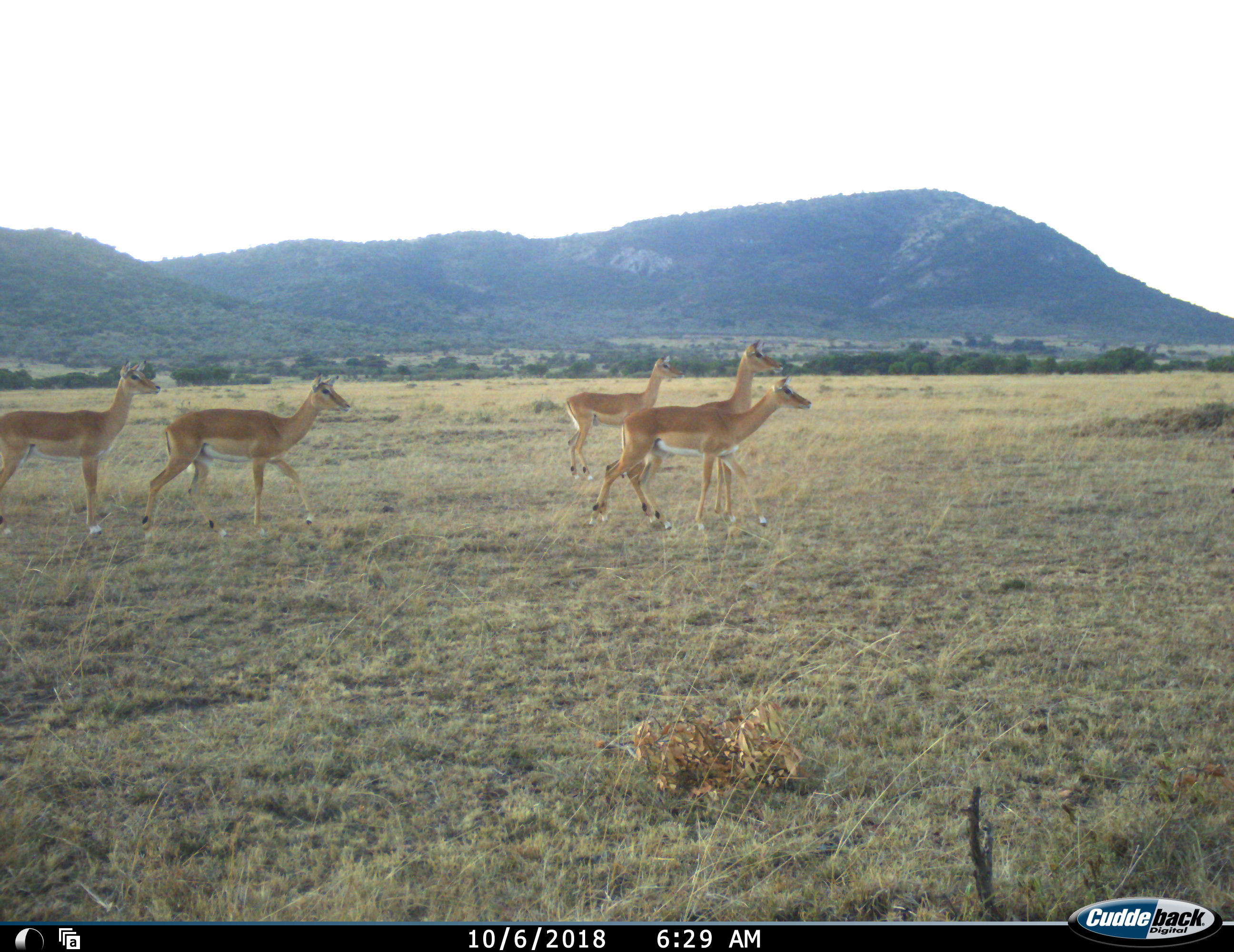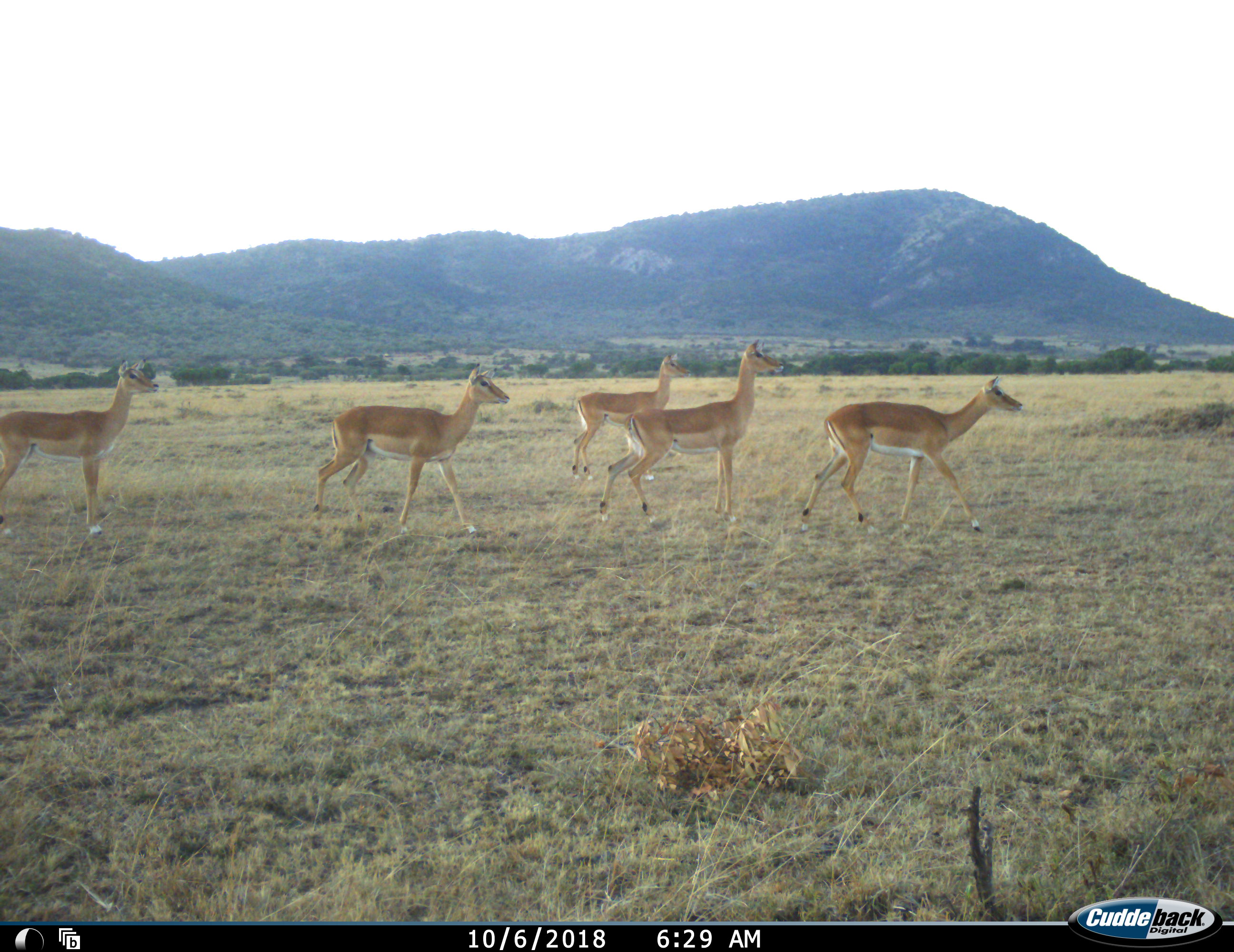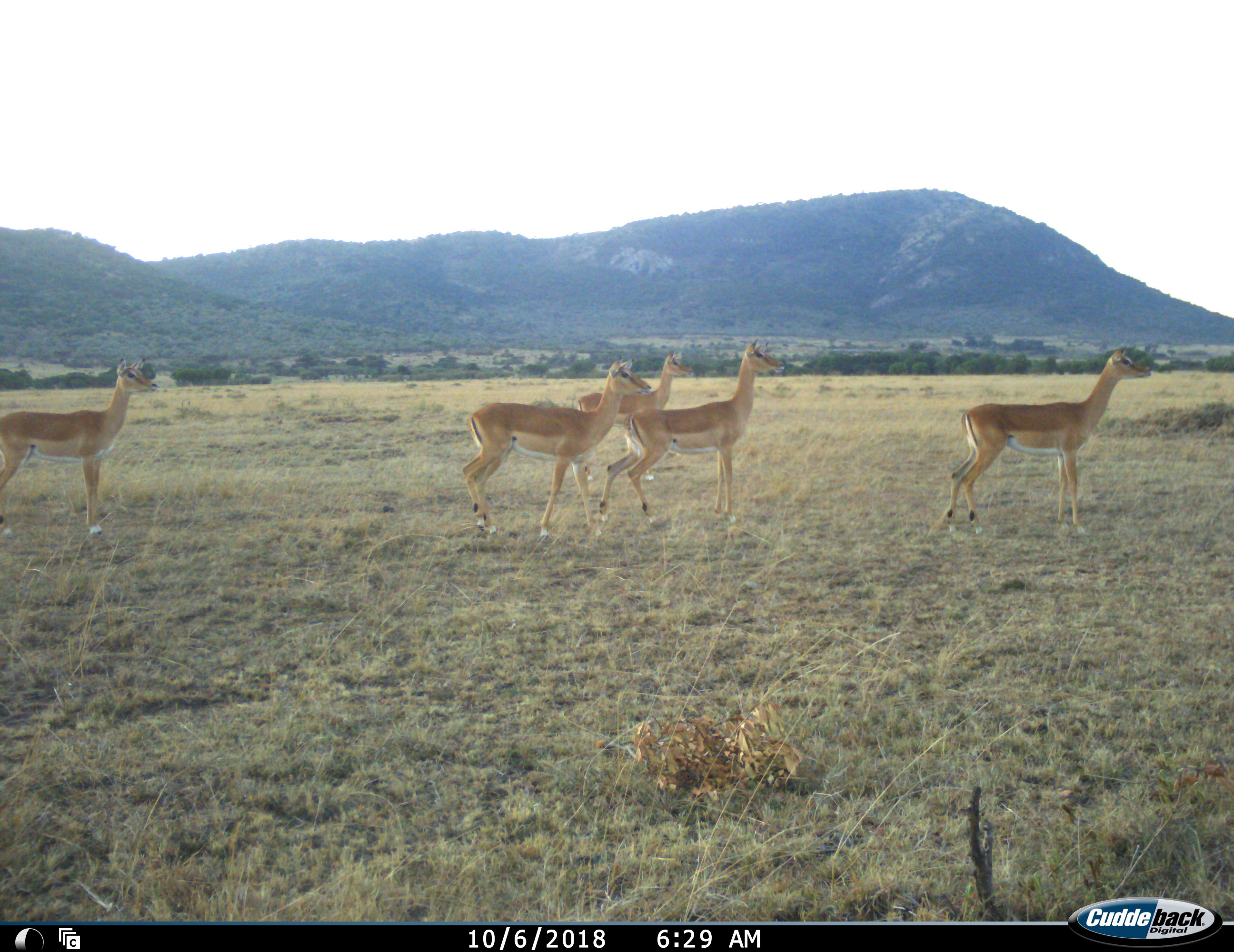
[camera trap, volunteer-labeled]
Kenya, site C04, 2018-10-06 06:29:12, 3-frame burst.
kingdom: Animalia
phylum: Chordata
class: Mammalia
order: Artiodactyla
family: Bovidae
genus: Aepyceros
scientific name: Aepyceros melampus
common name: impala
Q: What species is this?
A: Impala (Aepyceros melampus).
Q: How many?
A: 5.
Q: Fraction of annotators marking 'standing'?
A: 56%.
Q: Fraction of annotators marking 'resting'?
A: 0%.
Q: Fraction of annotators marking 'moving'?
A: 78%.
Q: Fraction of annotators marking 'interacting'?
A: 0%.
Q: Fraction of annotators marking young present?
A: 0%.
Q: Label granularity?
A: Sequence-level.